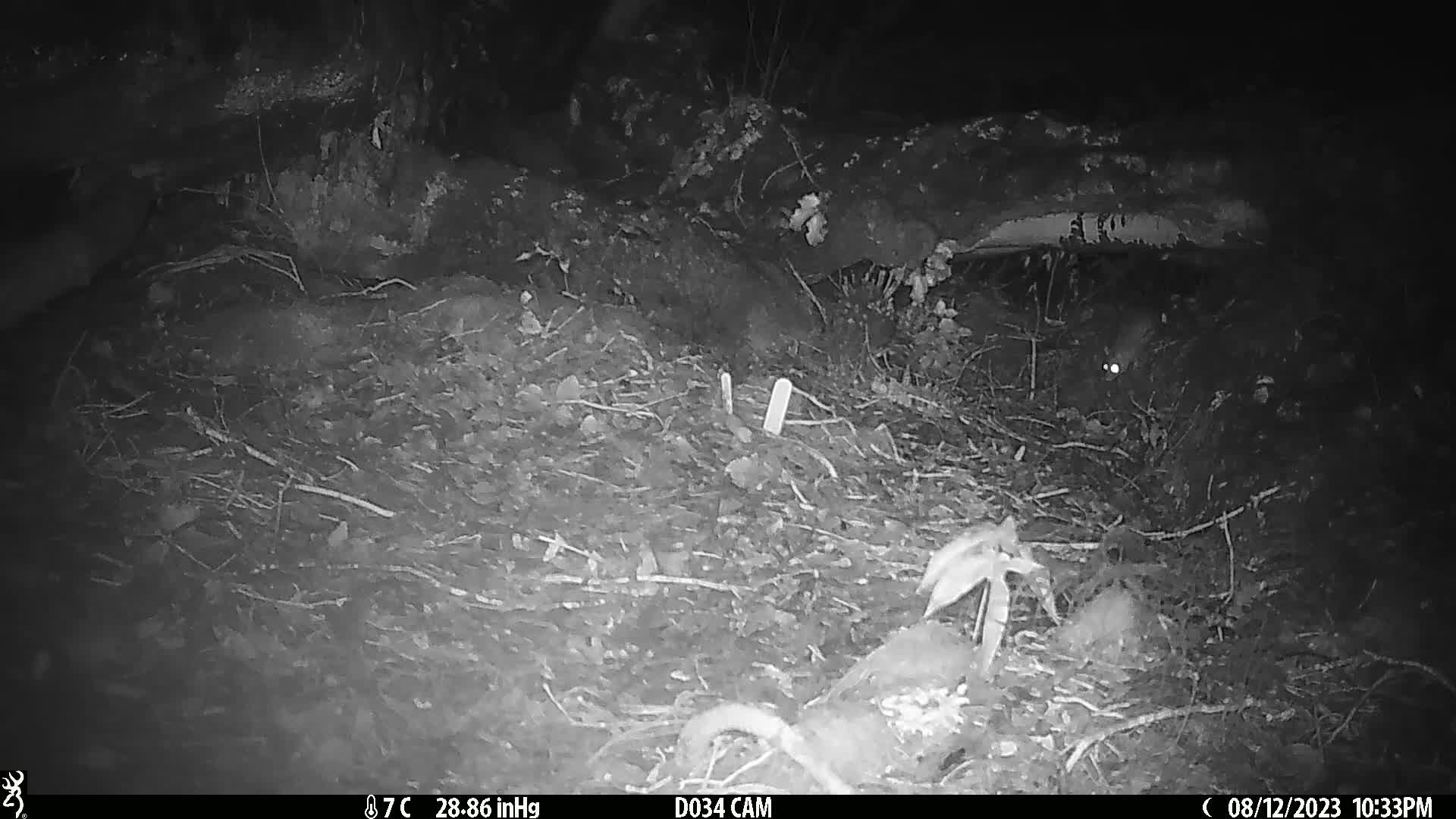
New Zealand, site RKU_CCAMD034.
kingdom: Animalia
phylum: Chordata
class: Mammalia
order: Rodentia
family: Muridae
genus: Rattus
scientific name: Rattus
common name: rat